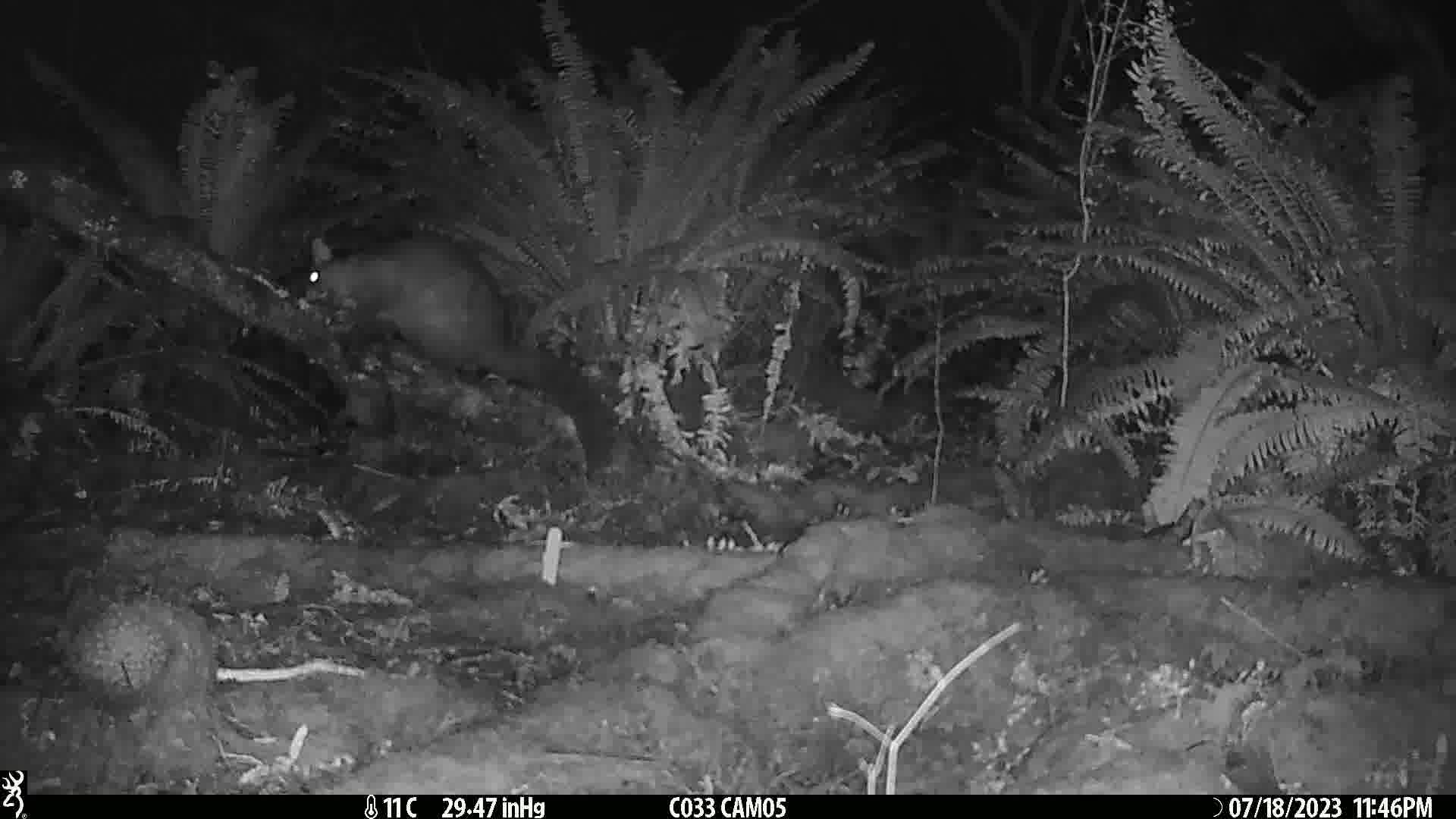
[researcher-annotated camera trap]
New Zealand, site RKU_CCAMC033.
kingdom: Animalia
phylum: Chordata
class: Mammalia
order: Diprotodontia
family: Phalangeridae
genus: Trichosurus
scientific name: Trichosurus vulpecula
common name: common brushtail possum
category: possum